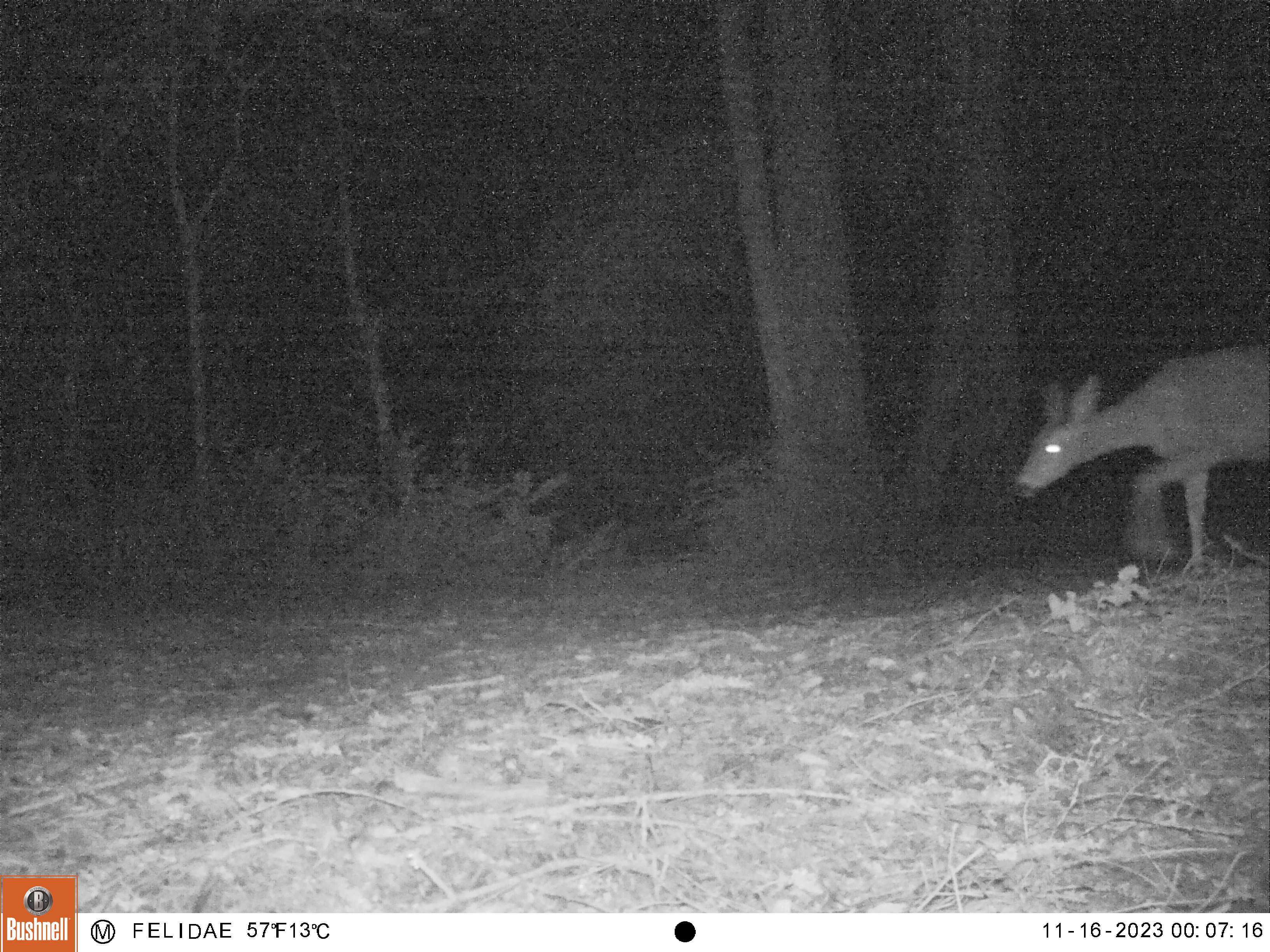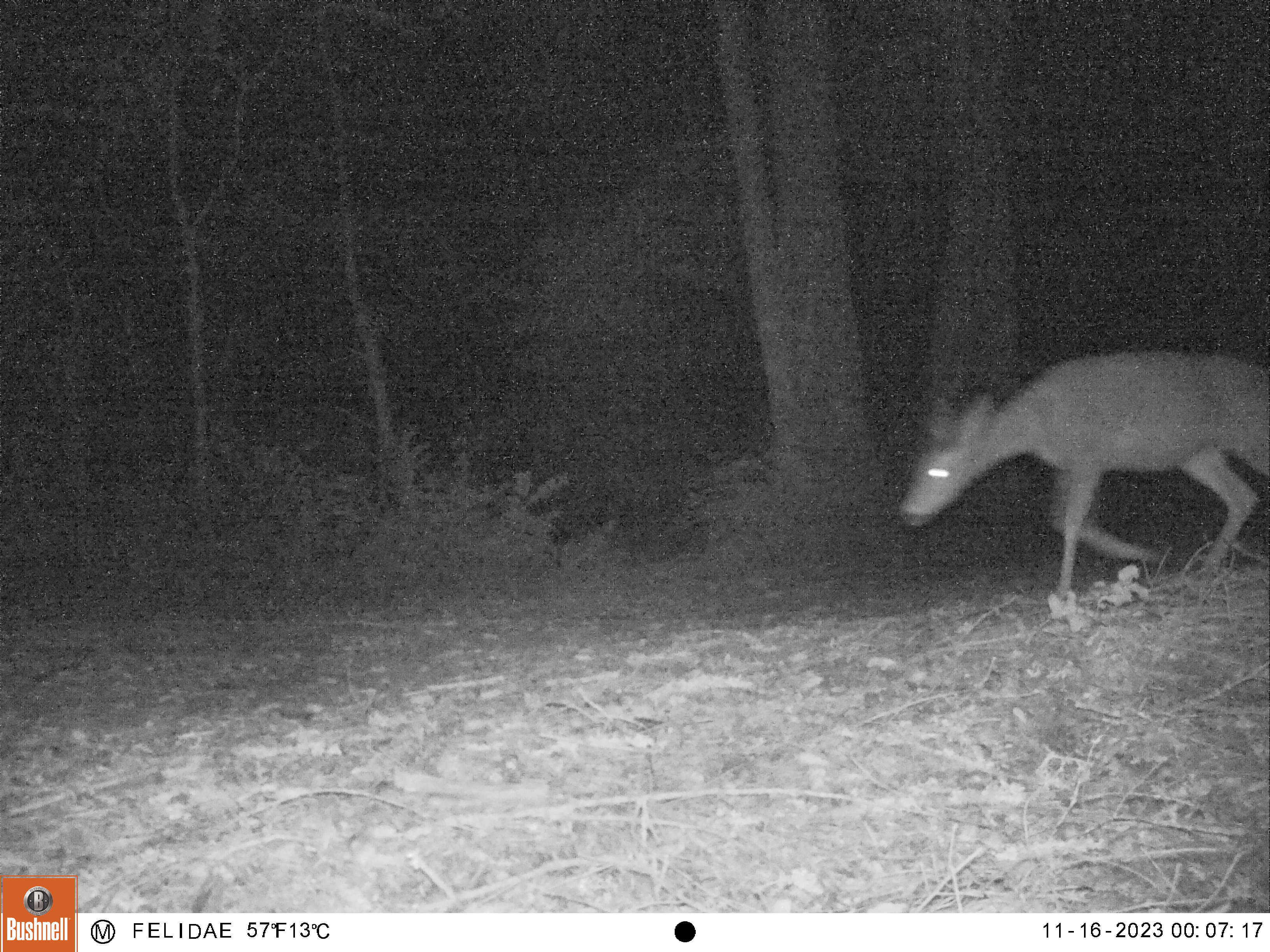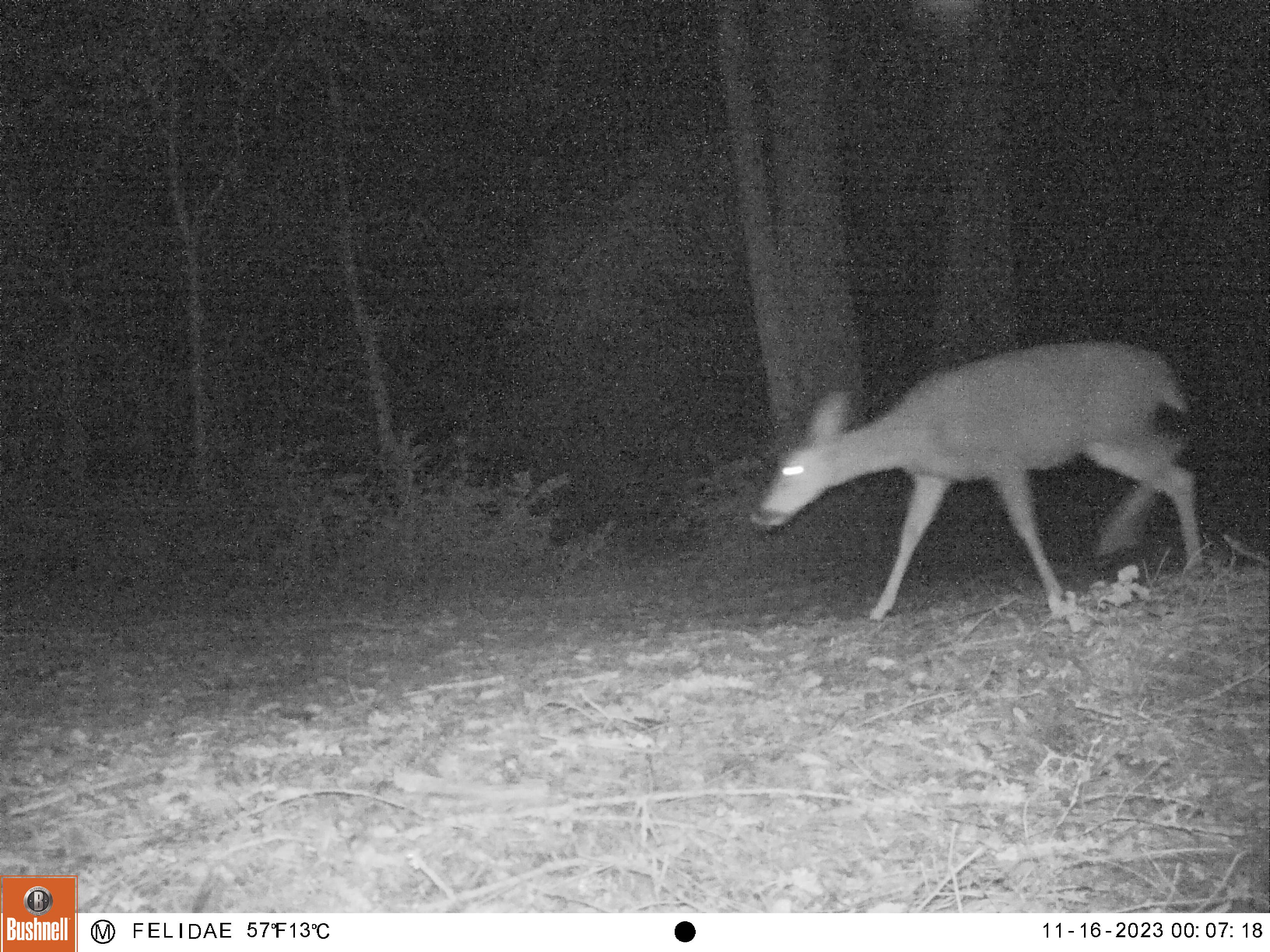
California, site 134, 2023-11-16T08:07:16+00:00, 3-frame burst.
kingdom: Animalia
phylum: Chordata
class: Mammalia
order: Artiodactyla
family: Cervidae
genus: Odocoileus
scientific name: Odocoileus hemionus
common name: mule deer